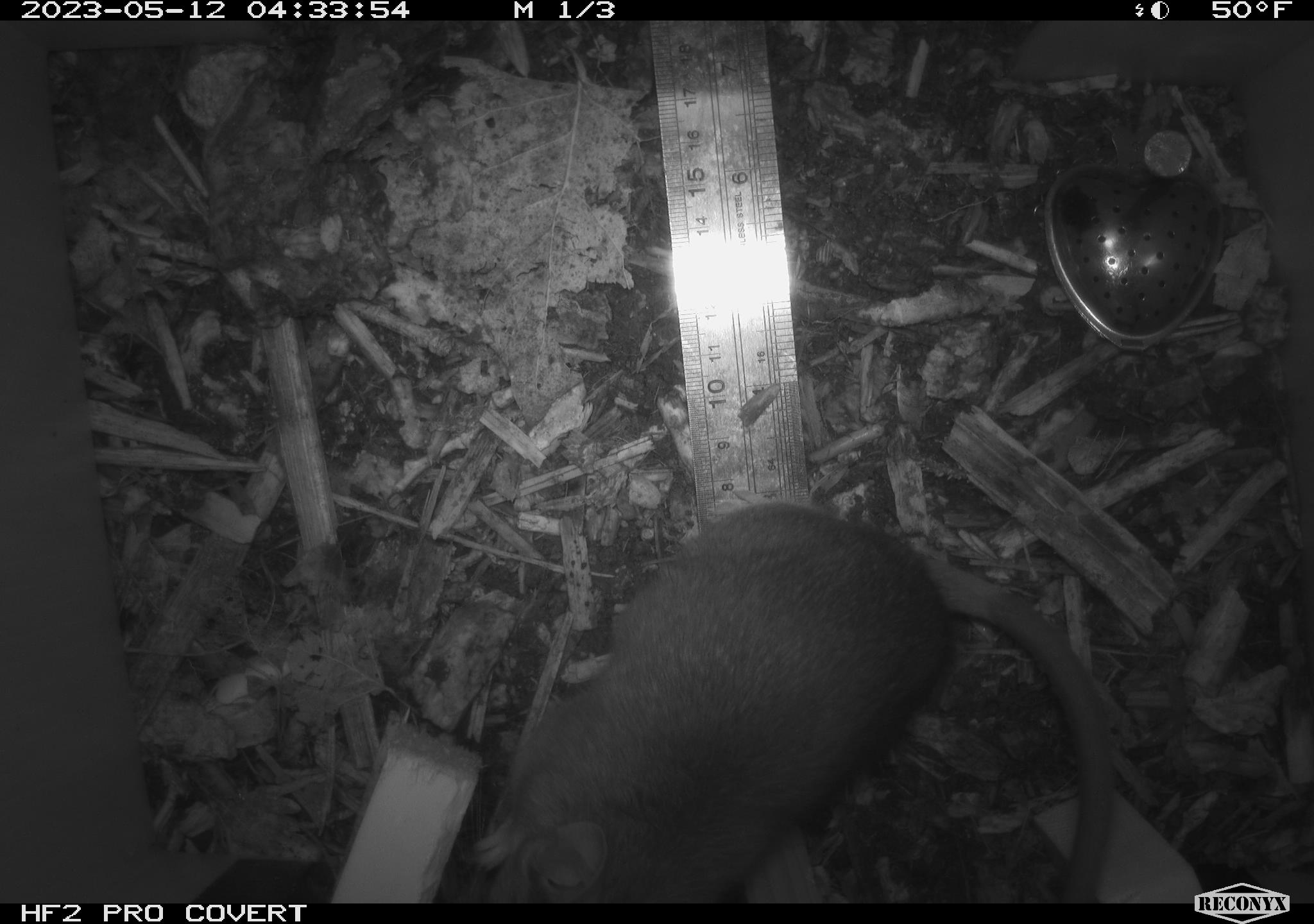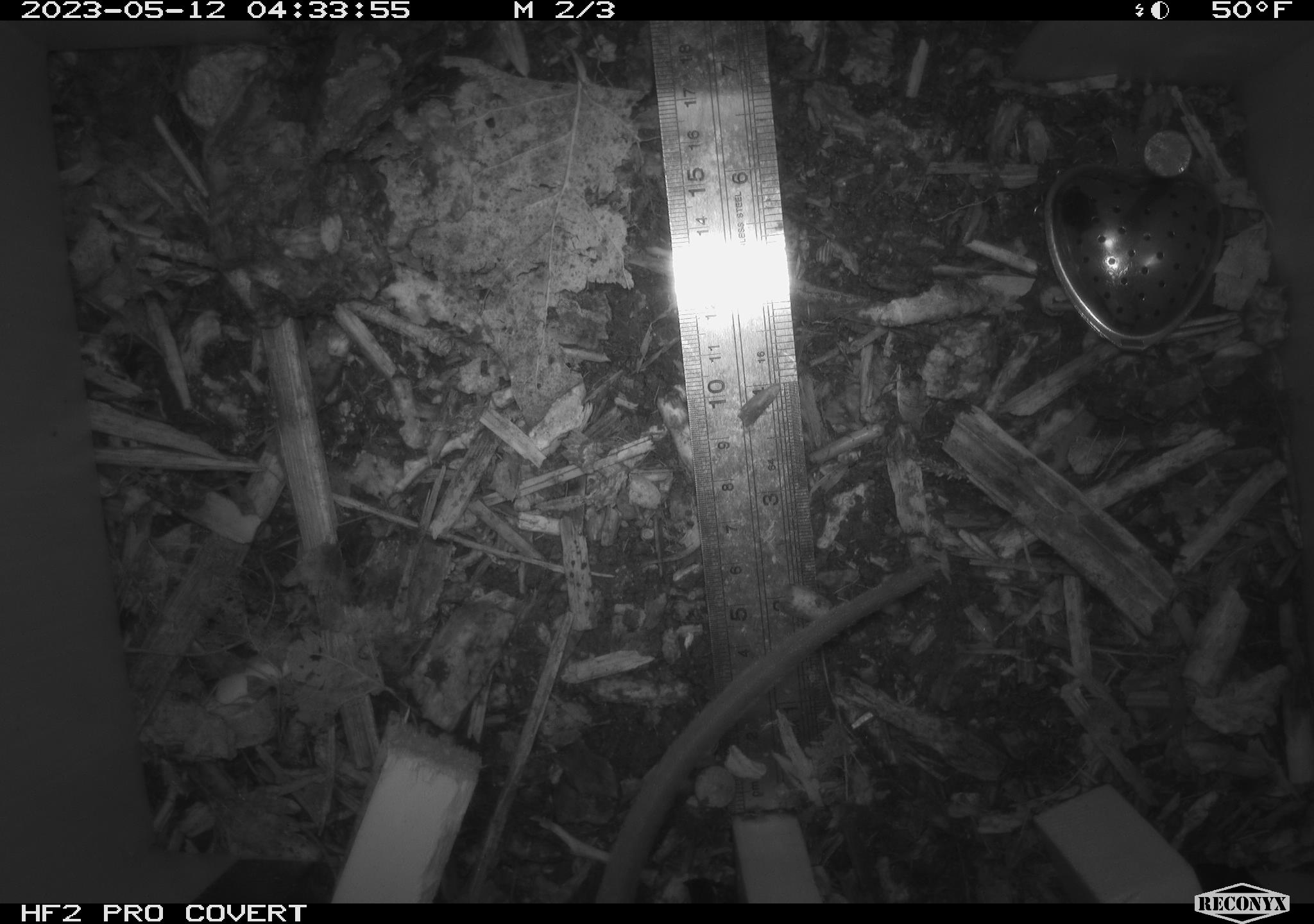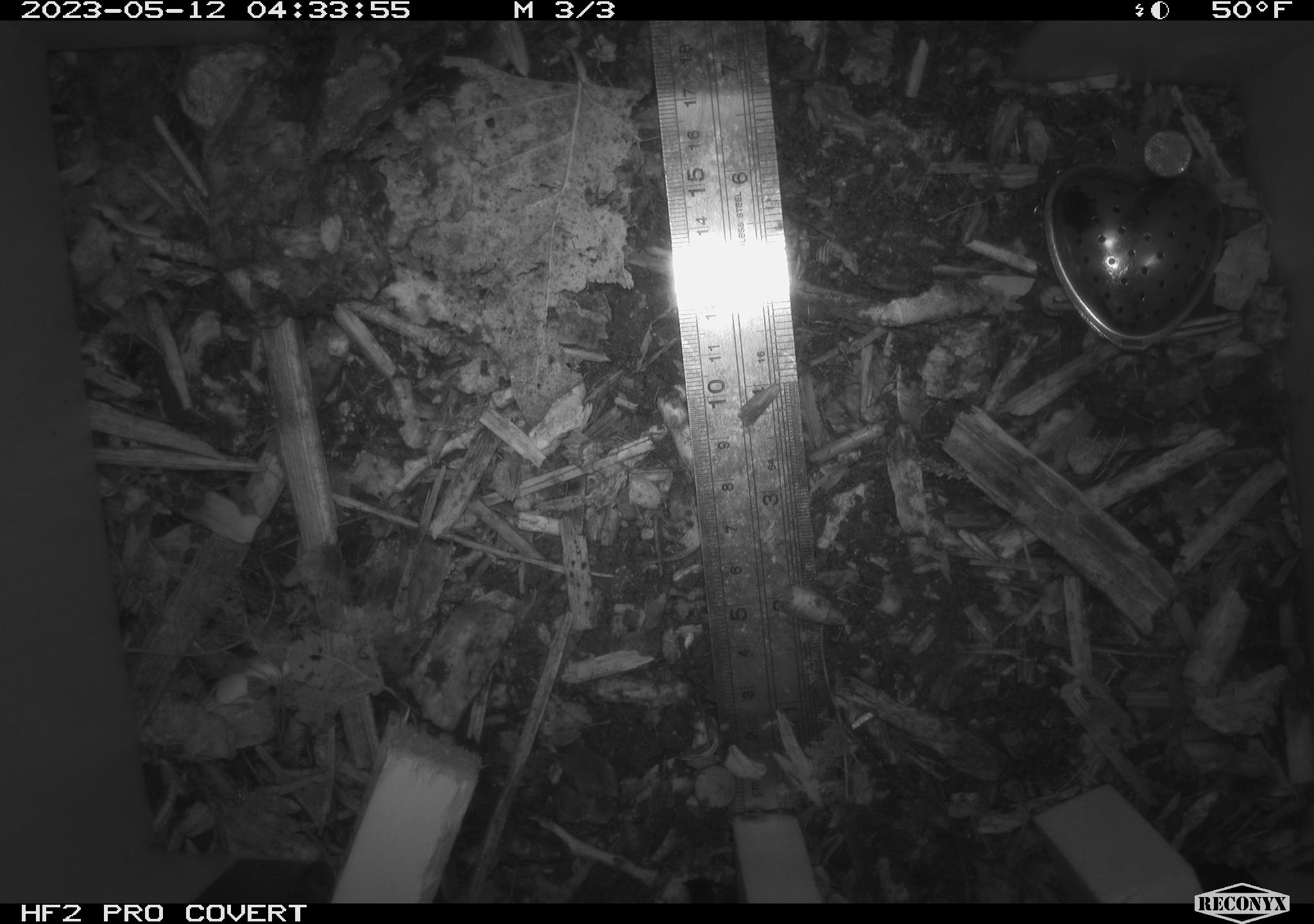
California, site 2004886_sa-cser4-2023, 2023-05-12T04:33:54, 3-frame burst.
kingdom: Animalia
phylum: Chordata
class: Mammalia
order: Rodentia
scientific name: Rodentia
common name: woodrat or rat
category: woodrat or rat species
Woodrat or rat species (woodrat or rat) (Rodentia).